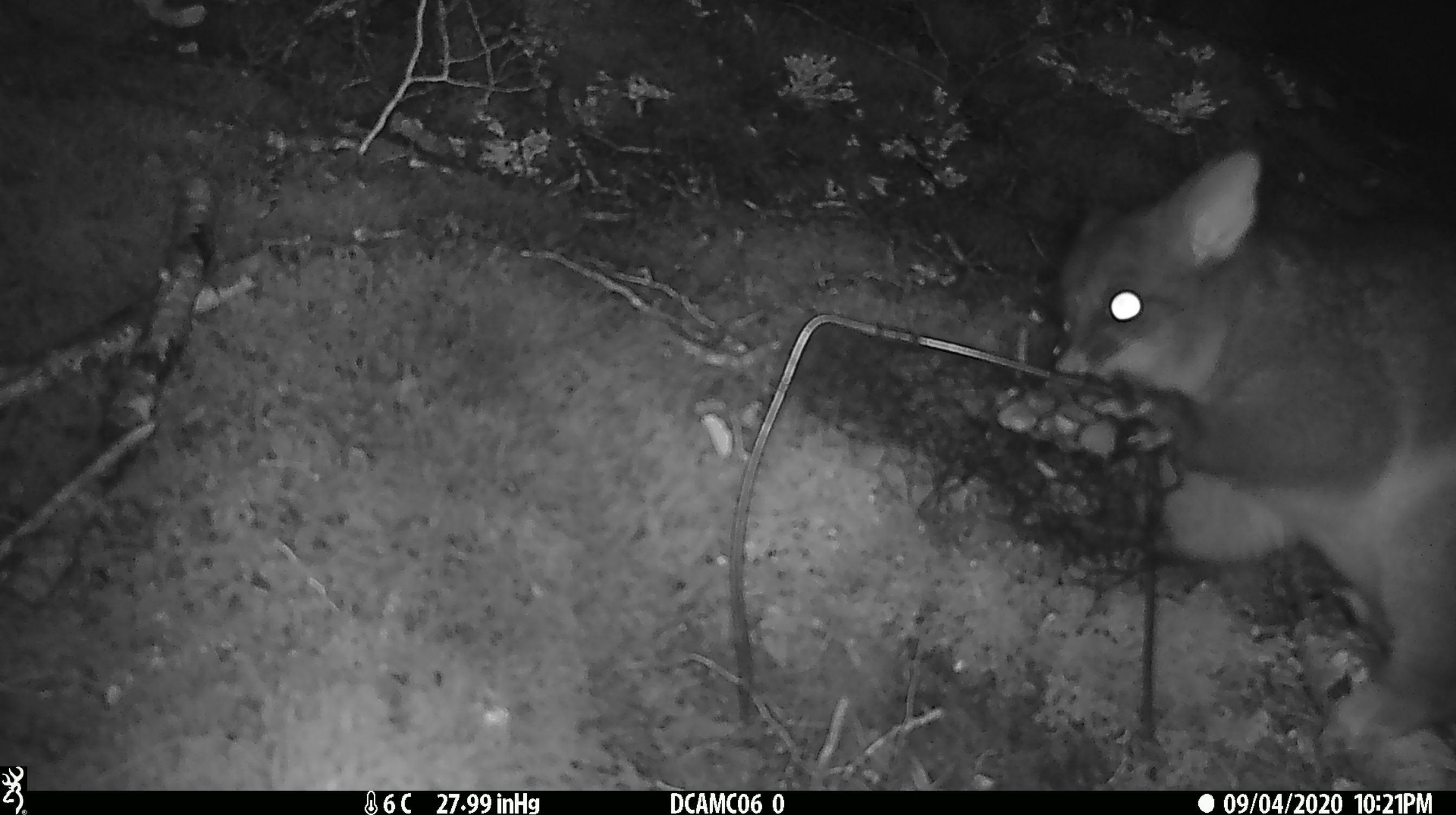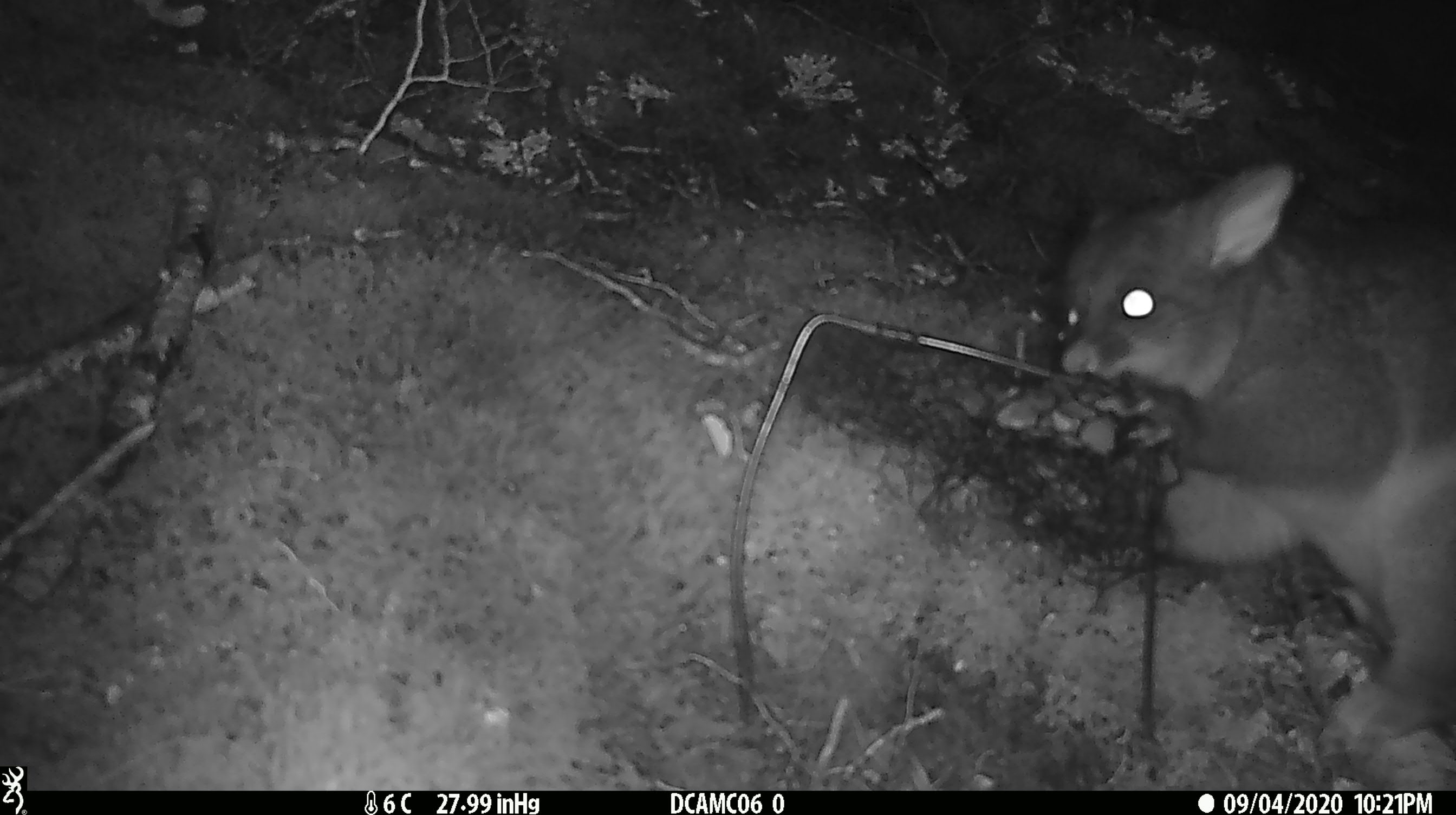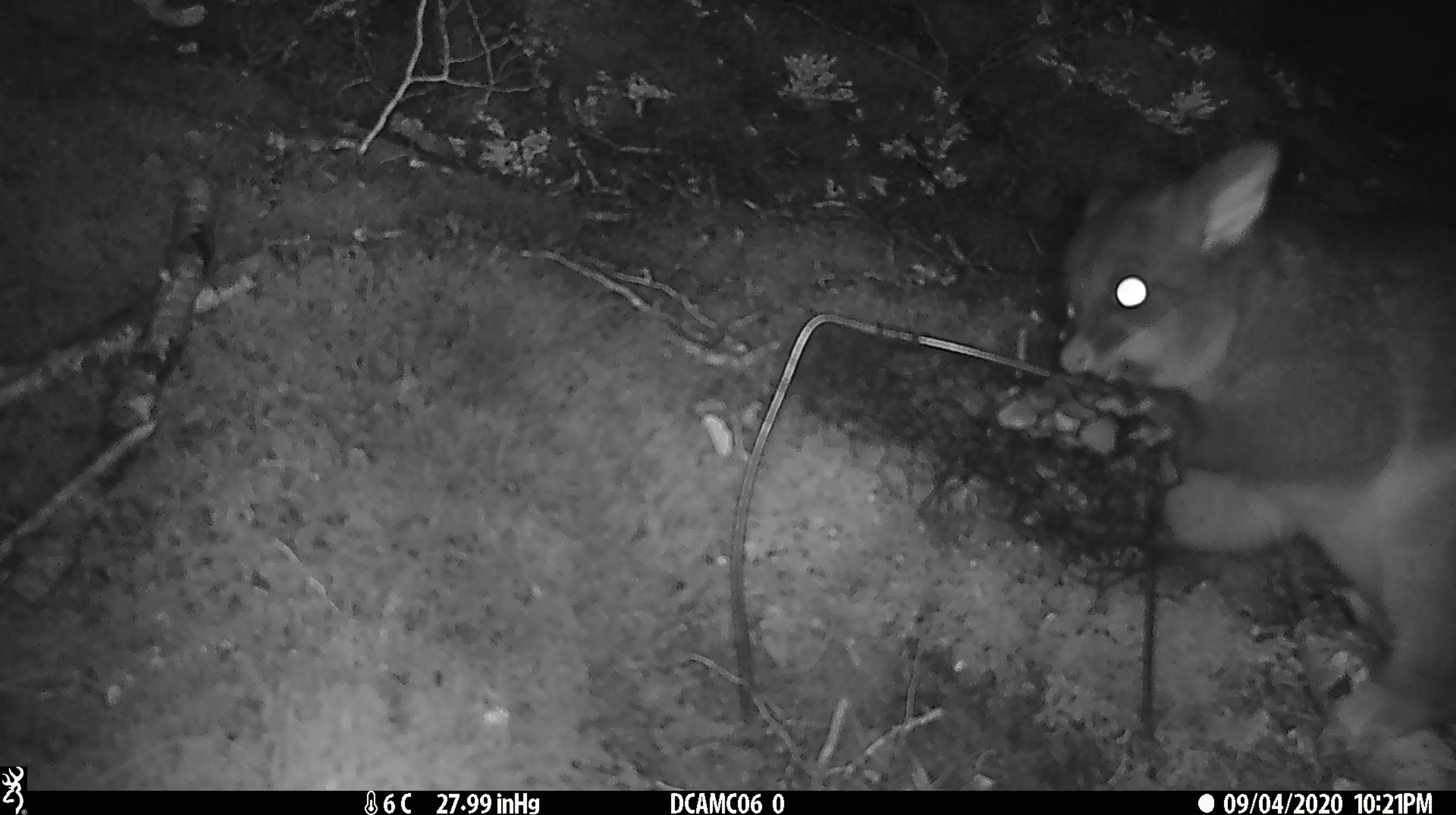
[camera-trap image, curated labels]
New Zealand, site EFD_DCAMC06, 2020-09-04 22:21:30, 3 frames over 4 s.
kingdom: Animalia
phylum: Chordata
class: Mammalia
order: Diprotodontia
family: Phalangeridae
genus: Trichosurus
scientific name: Trichosurus vulpecula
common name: common brushtail possum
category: possum